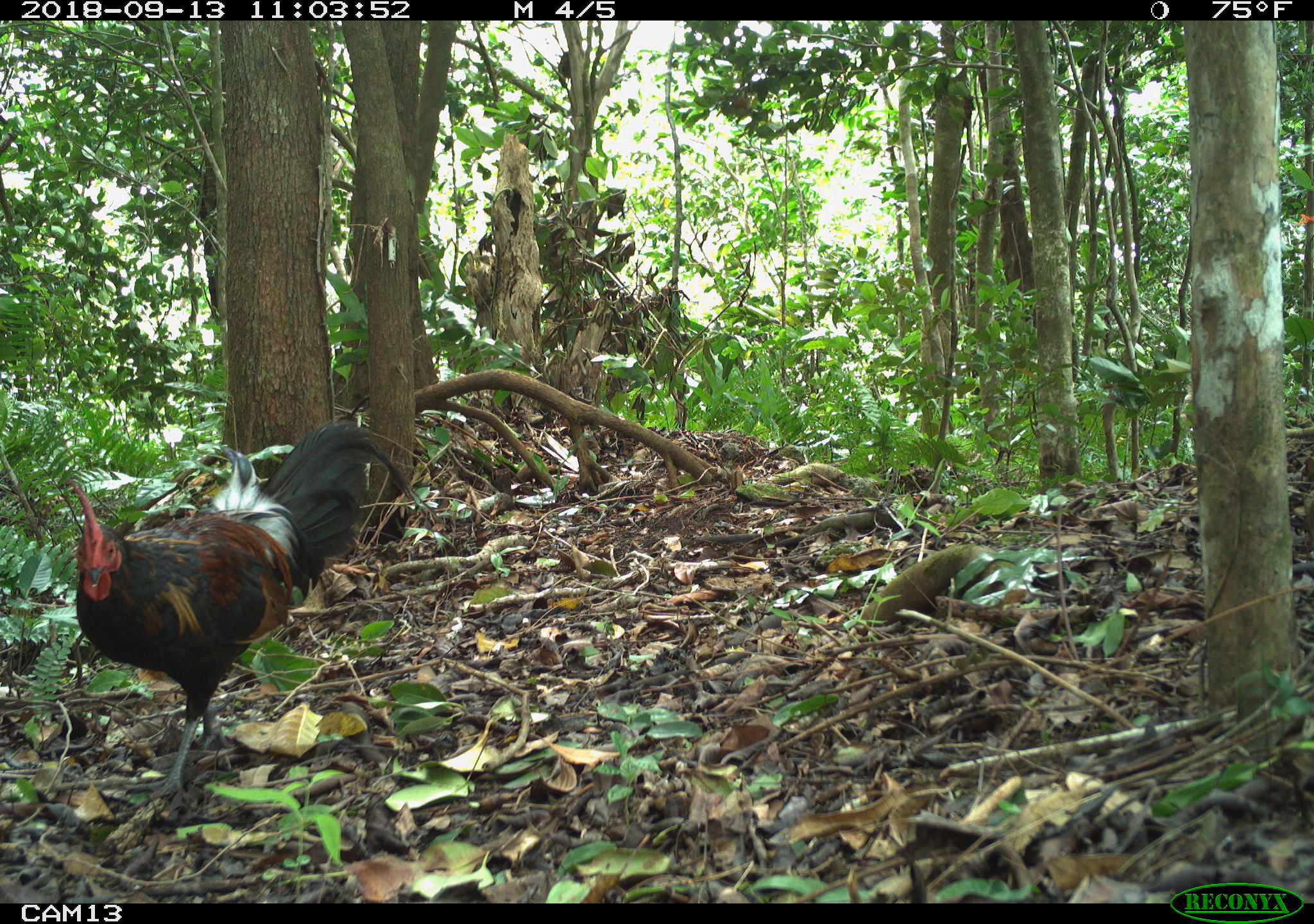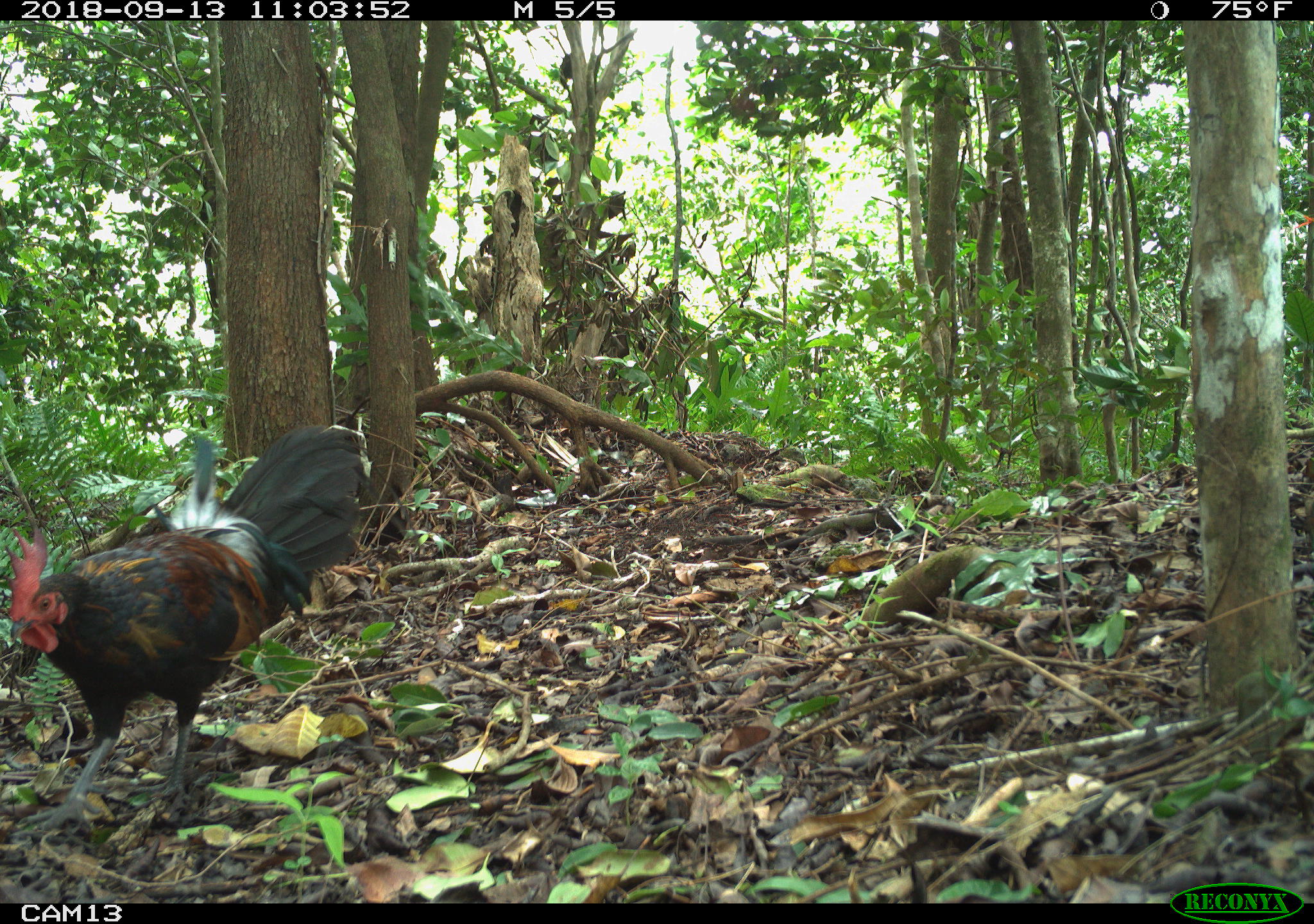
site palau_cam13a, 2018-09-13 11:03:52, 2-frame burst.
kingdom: Animalia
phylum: Chordata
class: Aves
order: Galliformes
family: Phasianidae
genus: Gallus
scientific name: Gallus gallus domesticus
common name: rooster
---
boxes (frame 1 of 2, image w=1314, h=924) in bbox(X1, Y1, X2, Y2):
rooster: bbox(62, 424, 400, 808)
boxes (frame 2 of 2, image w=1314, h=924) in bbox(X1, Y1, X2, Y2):
rooster: bbox(3, 426, 361, 835)